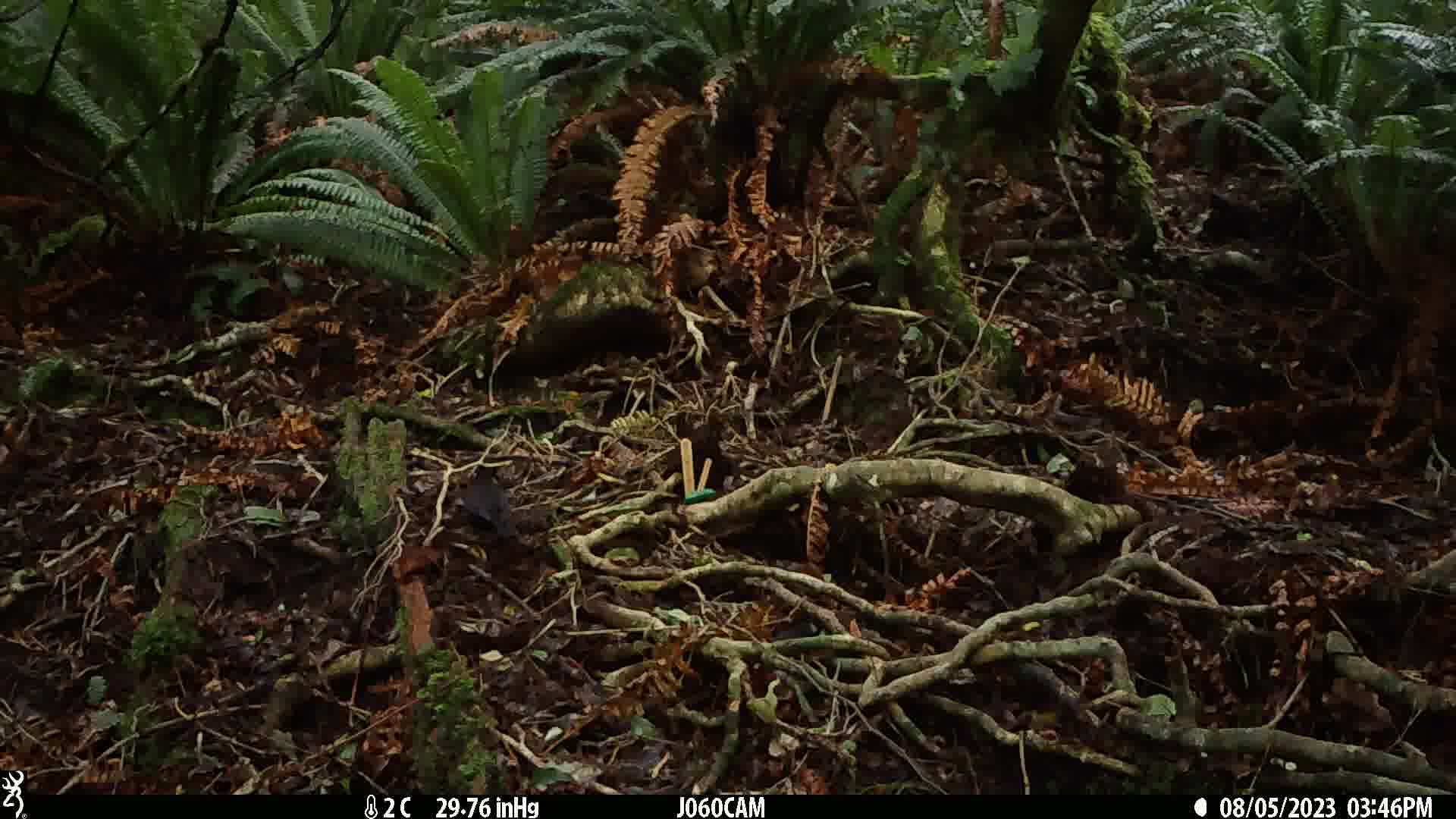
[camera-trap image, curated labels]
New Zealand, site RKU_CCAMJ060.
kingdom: Animalia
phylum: Chordata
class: Aves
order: Passeriformes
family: Turdidae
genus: Turdus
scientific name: Turdus merula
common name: eurasian blackbird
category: blackbird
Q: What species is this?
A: Blackbird (eurasian blackbird) (Turdus merula).